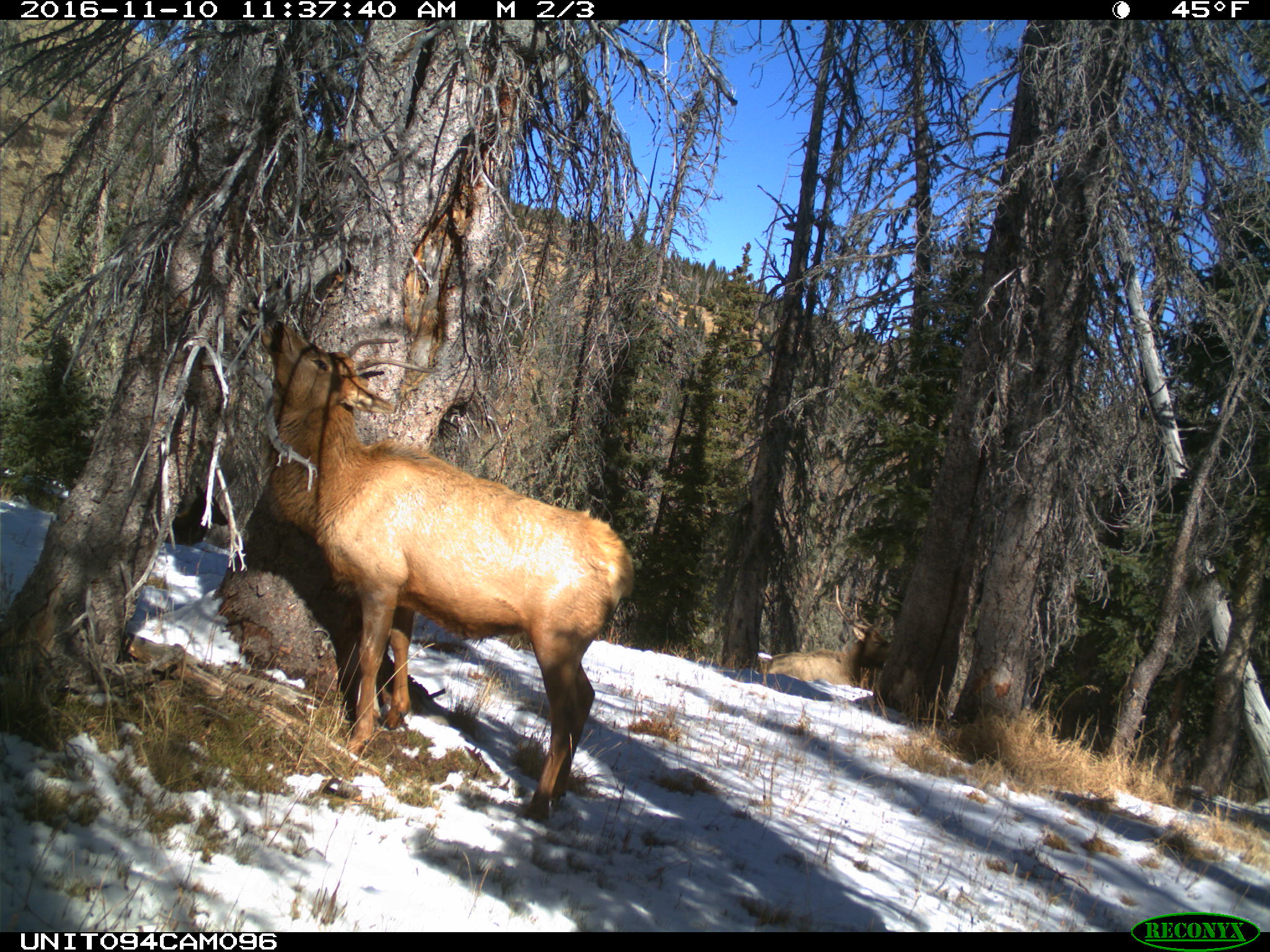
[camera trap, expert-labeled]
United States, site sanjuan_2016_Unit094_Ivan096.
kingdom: Animalia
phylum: Chordata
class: Mammalia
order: Artiodactyla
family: Cervidae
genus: Cervus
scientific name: Cervus elaphus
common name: red deer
Cervus elaphus (red deer).